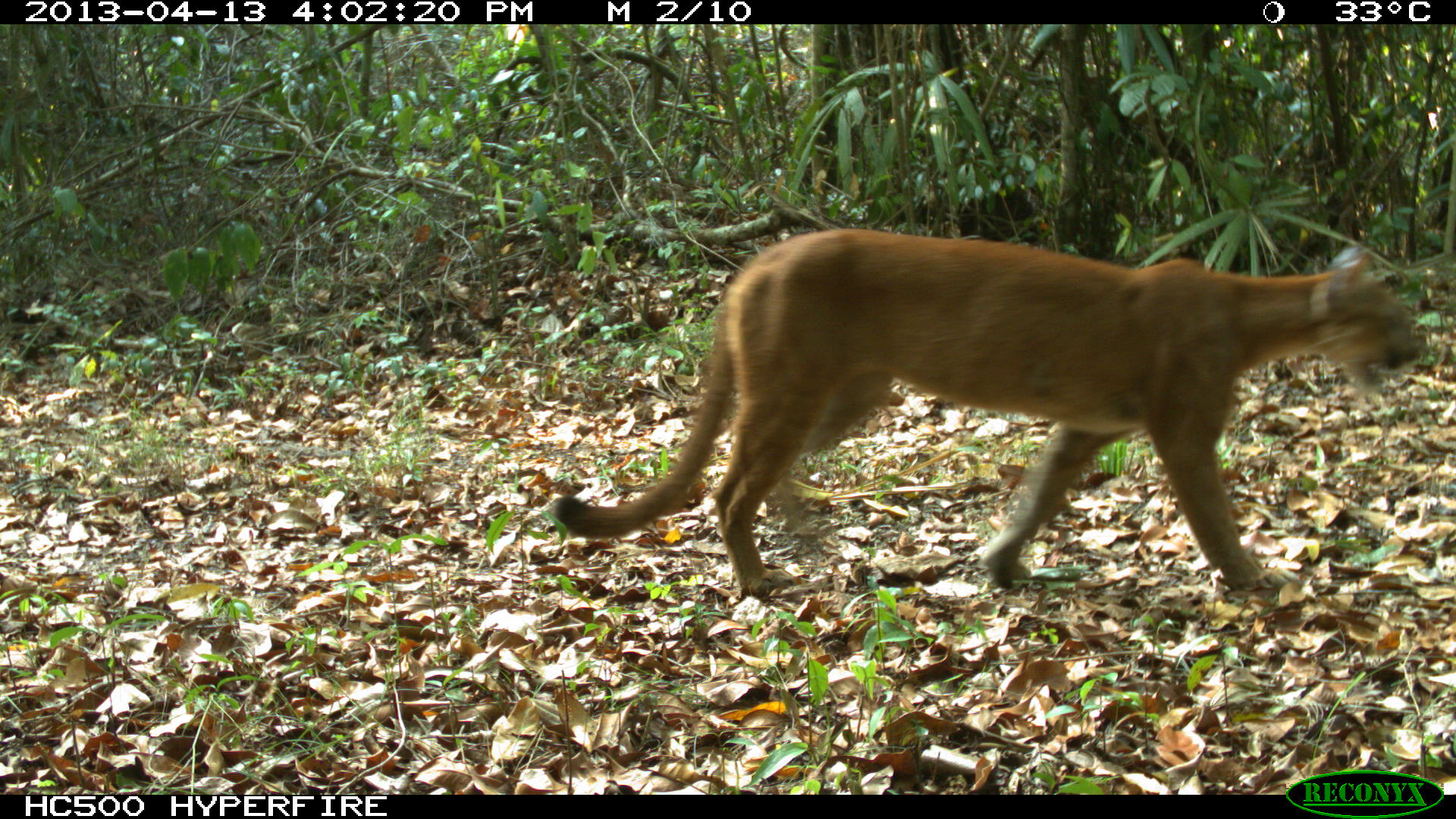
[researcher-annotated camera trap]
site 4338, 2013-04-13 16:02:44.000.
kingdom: Animalia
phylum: Chordata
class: Mammalia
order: Carnivora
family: Felidae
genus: Puma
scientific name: Puma concolor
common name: mountain lion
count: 1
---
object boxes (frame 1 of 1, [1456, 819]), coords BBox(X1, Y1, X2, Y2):
puma concolor: BBox(544, 226, 1423, 601)